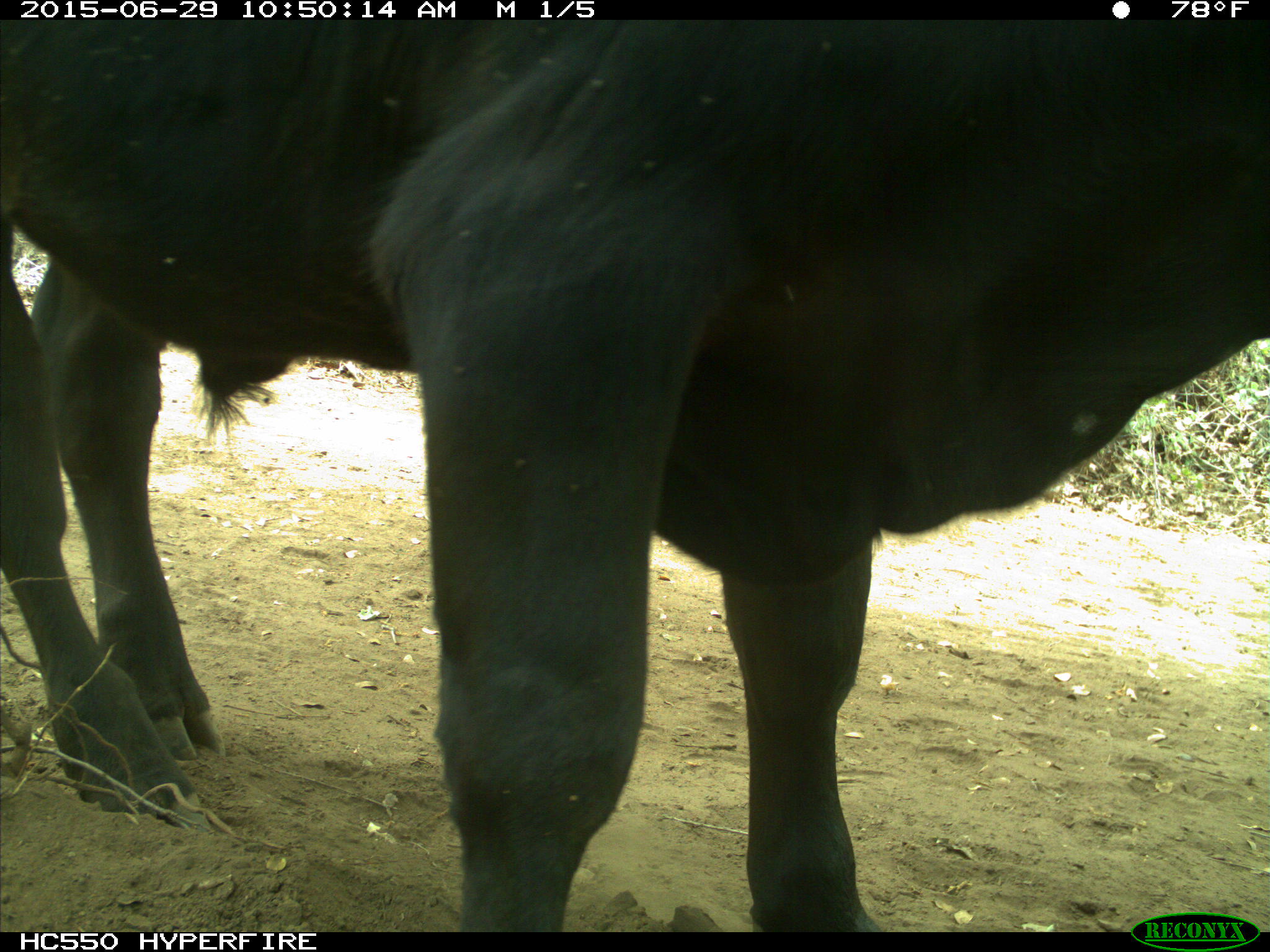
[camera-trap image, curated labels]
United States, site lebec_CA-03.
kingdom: Animalia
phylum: Chordata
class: Mammalia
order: Artiodactyla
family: Bovidae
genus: Bos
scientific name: Bos taurus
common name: domestic cow